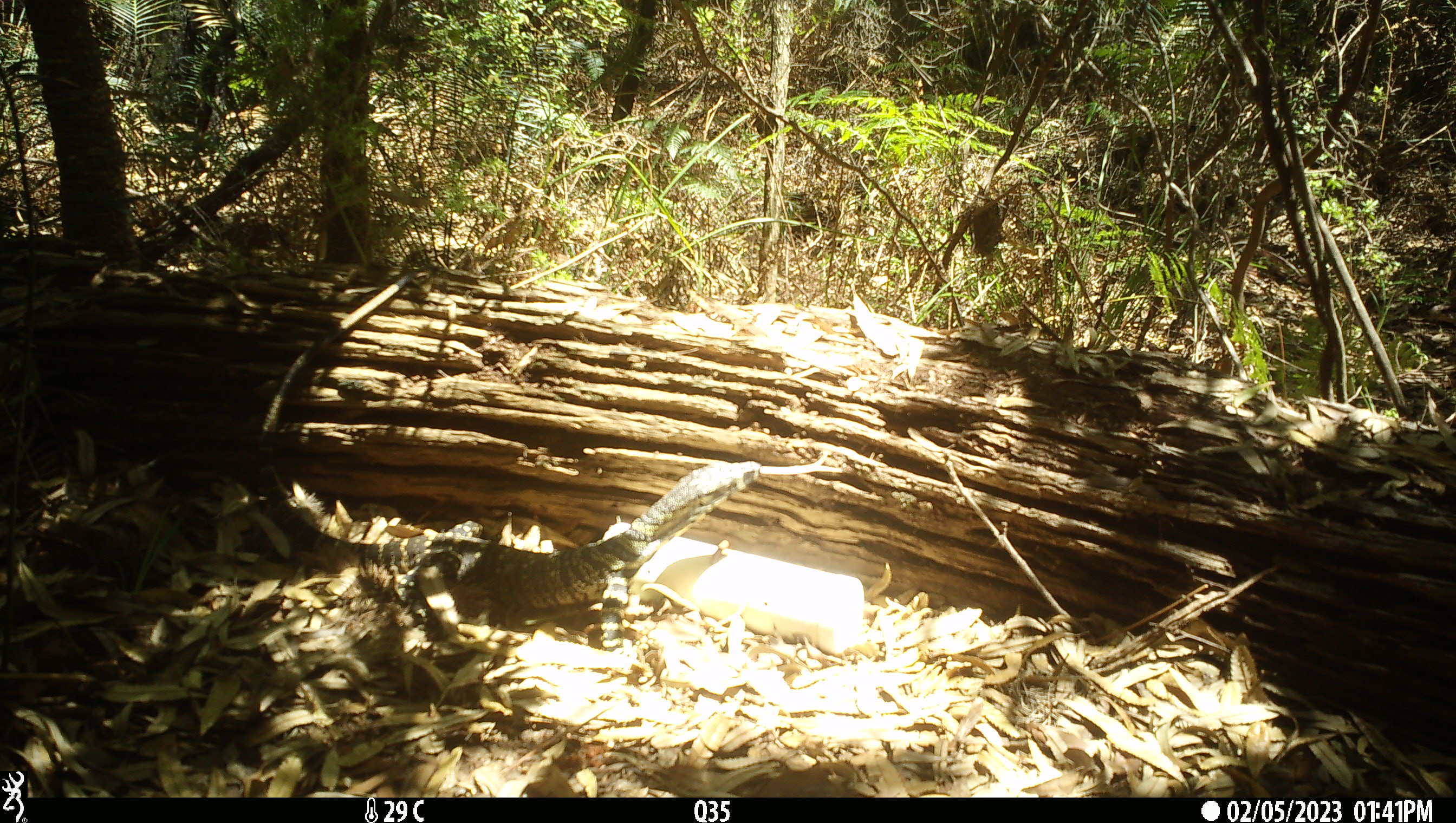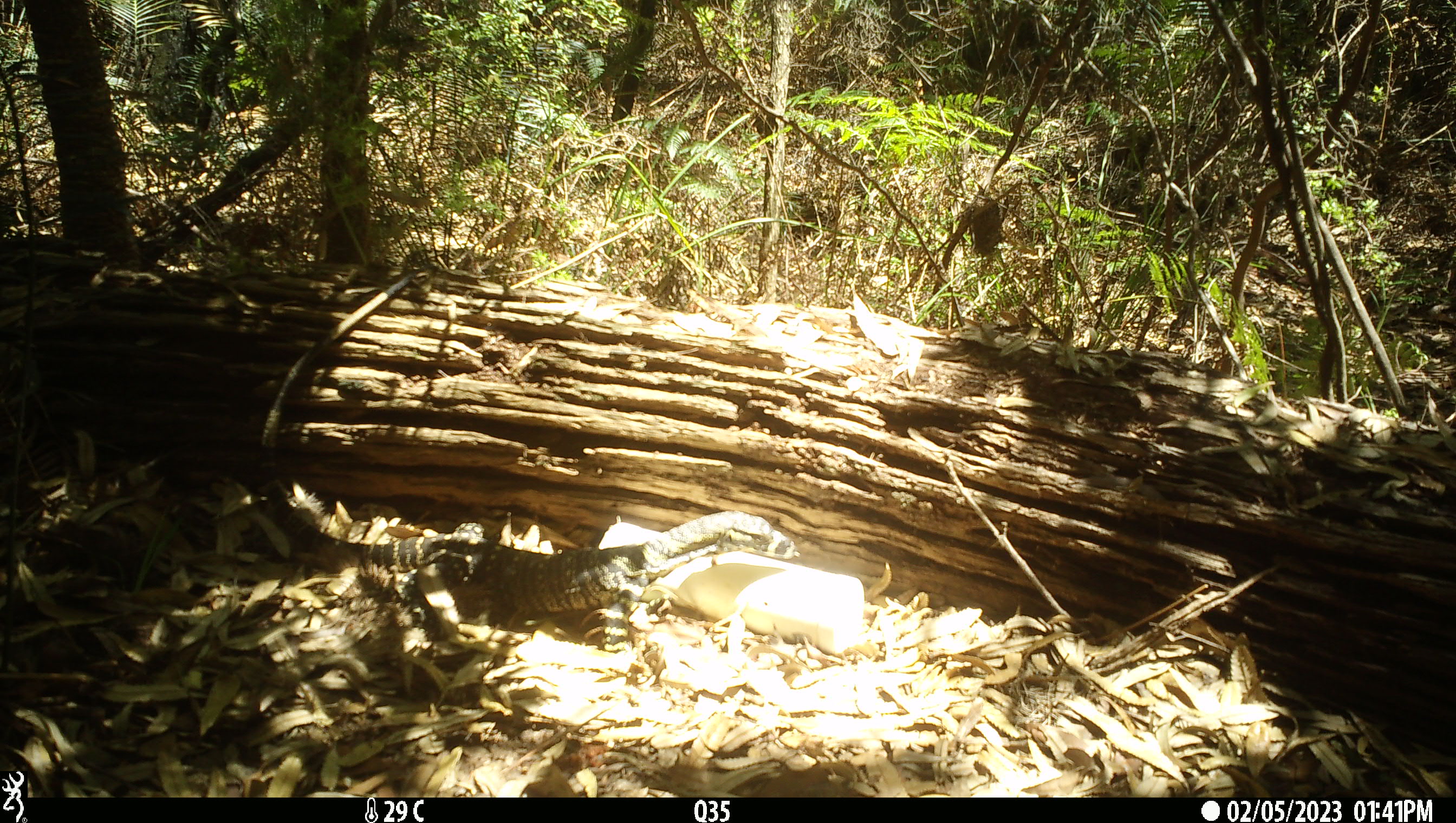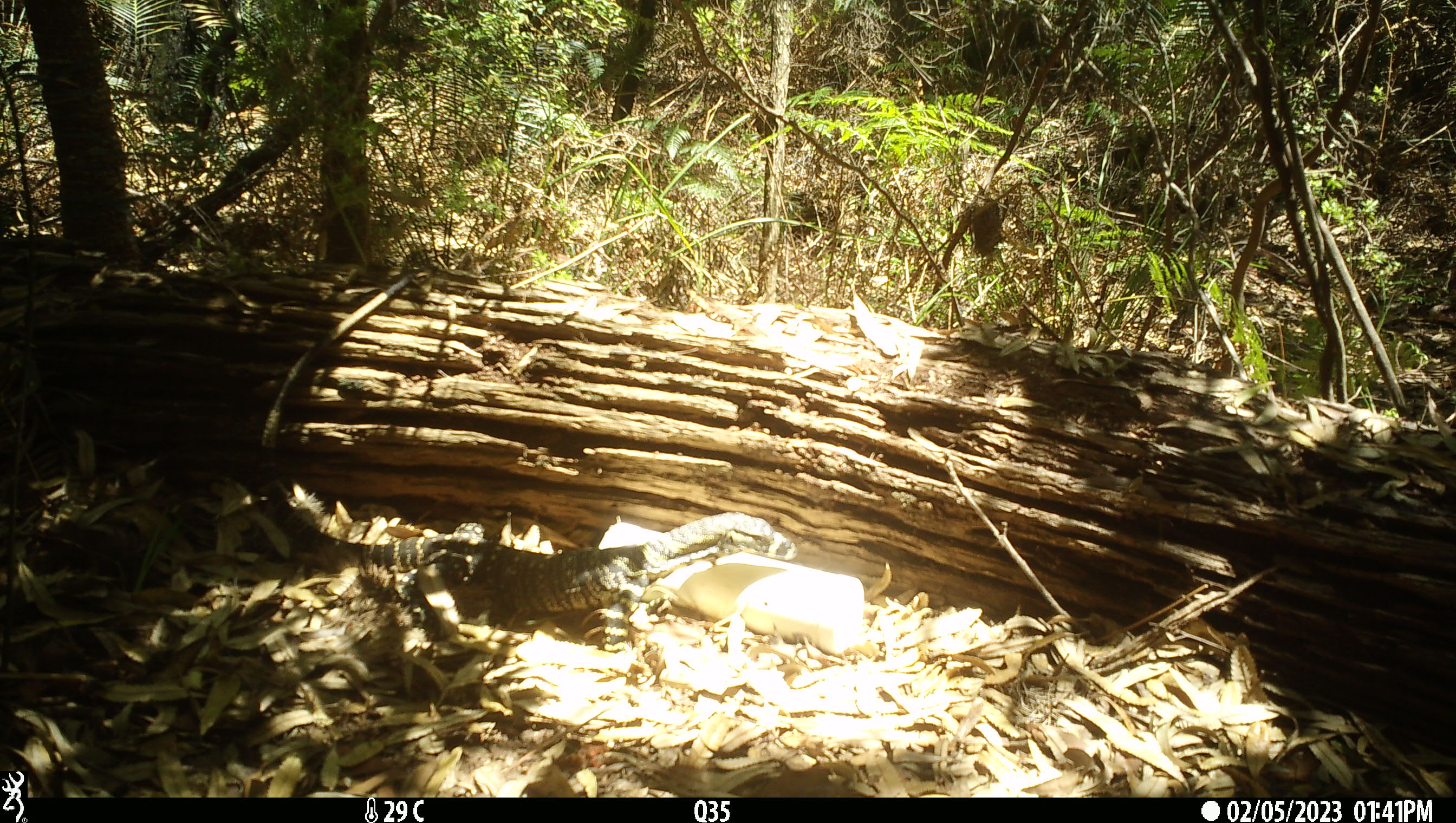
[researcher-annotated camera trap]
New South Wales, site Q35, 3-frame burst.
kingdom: Animalia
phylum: Chordata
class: Reptilia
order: Squamata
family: Varanidae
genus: Varanus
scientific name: Varanus varius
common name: lace monitor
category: goanna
Goanna (lace monitor) (Varanus varius).